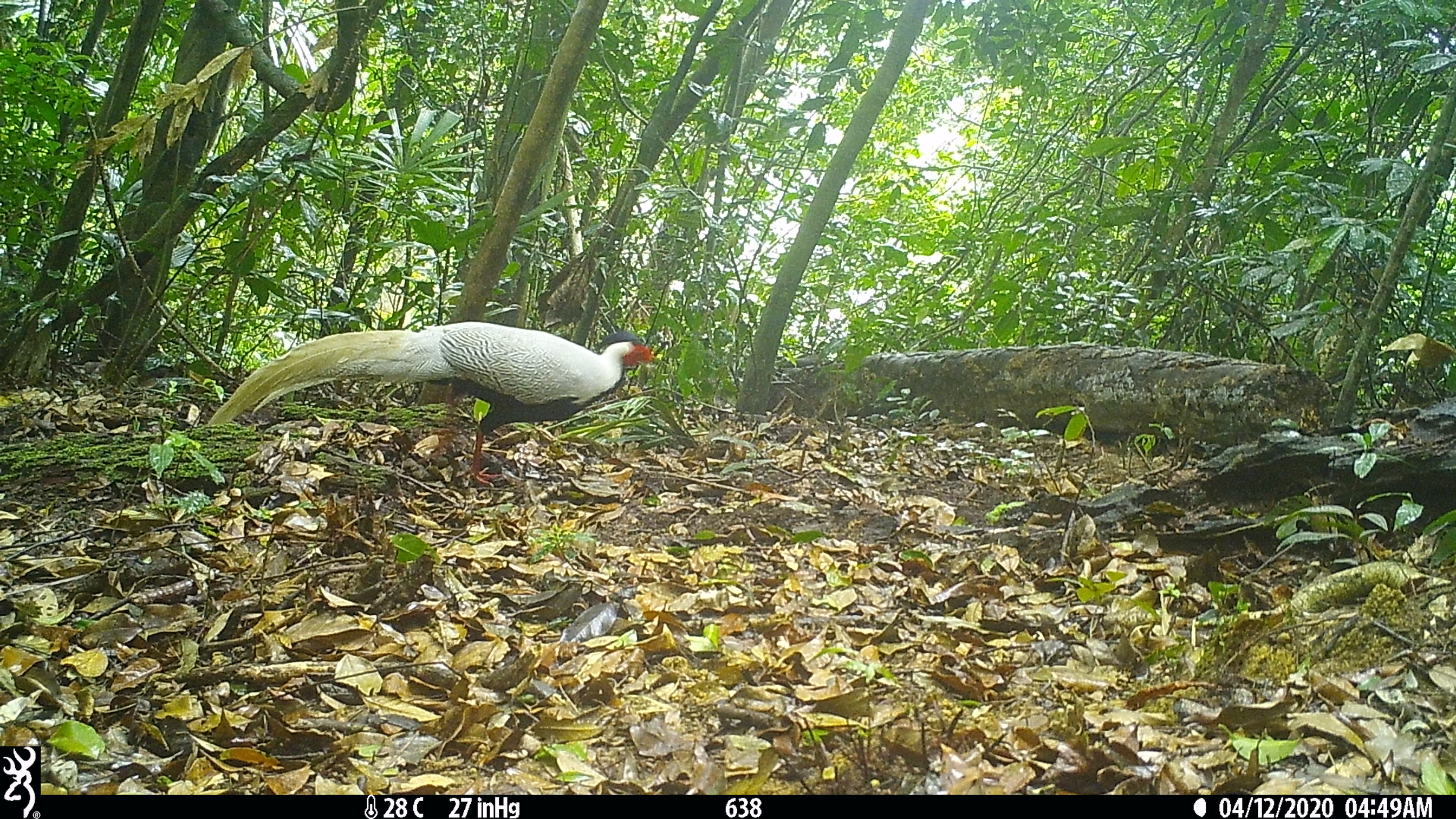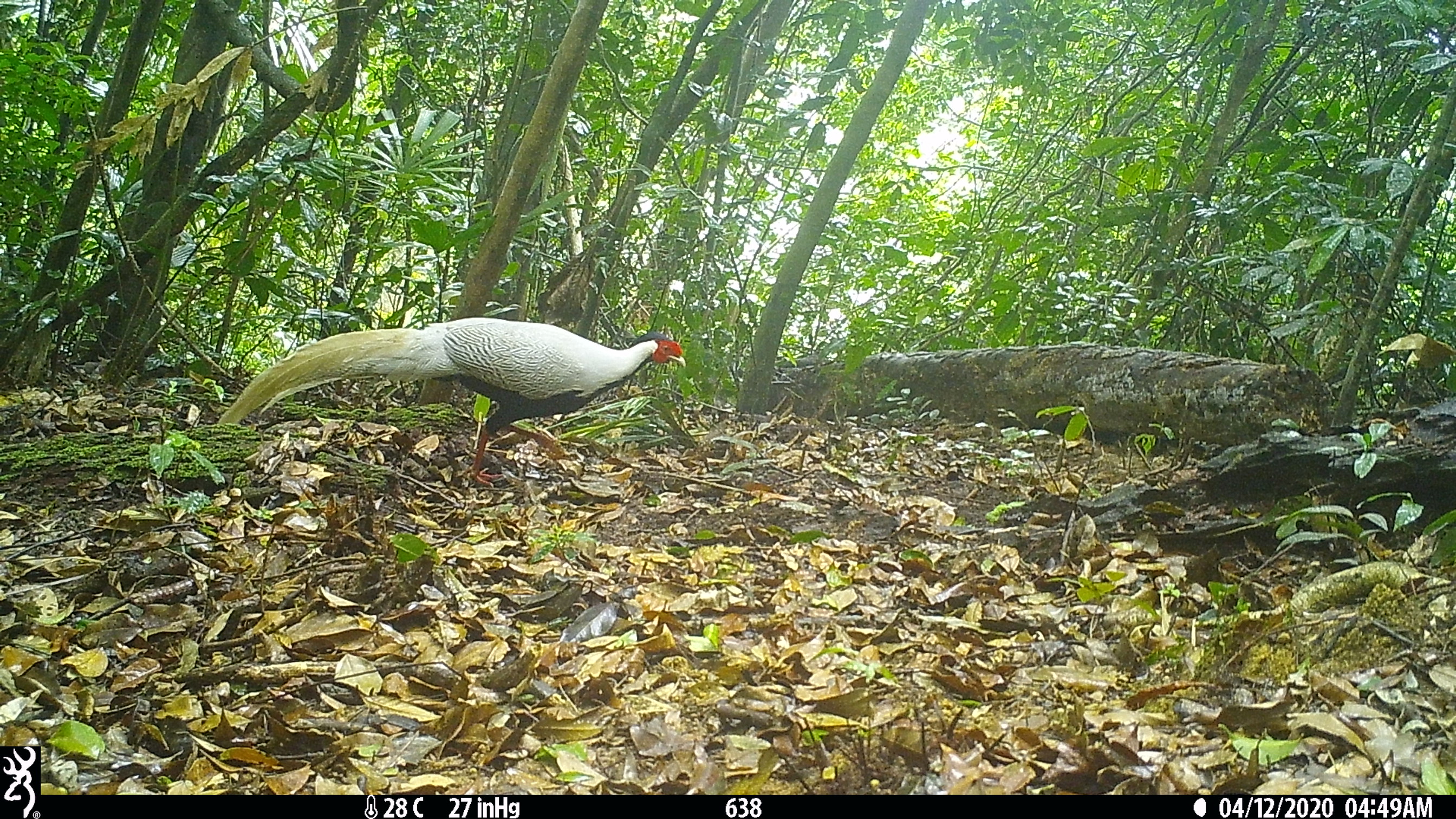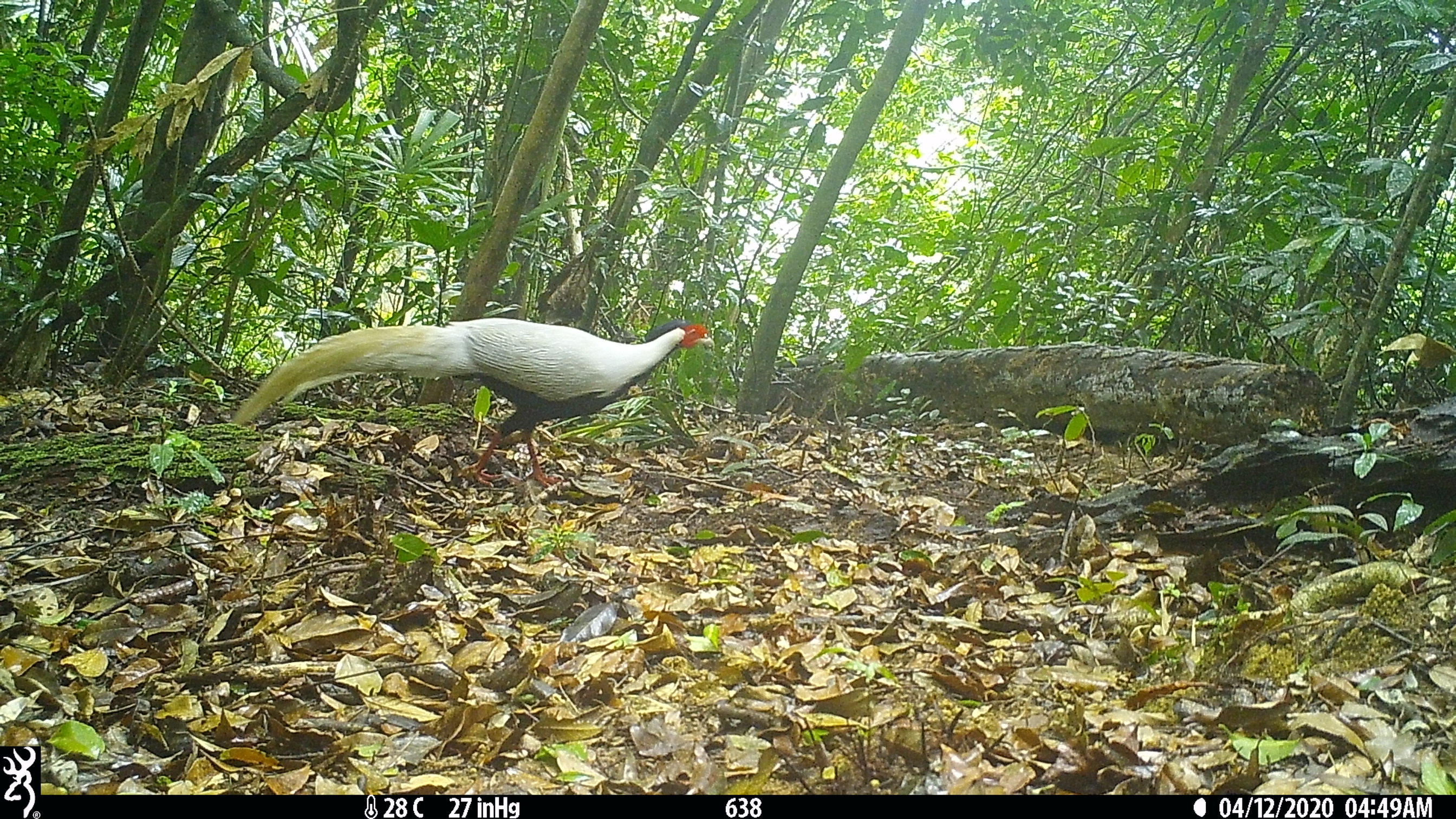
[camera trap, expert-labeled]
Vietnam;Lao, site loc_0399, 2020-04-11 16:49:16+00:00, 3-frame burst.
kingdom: Animalia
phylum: Chordata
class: Aves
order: Galliformes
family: Phasianidae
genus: Lophura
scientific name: Lophura nycthemera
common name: silver pheasant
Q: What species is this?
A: Silver pheasant (Lophura nycthemera).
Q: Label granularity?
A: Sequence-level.